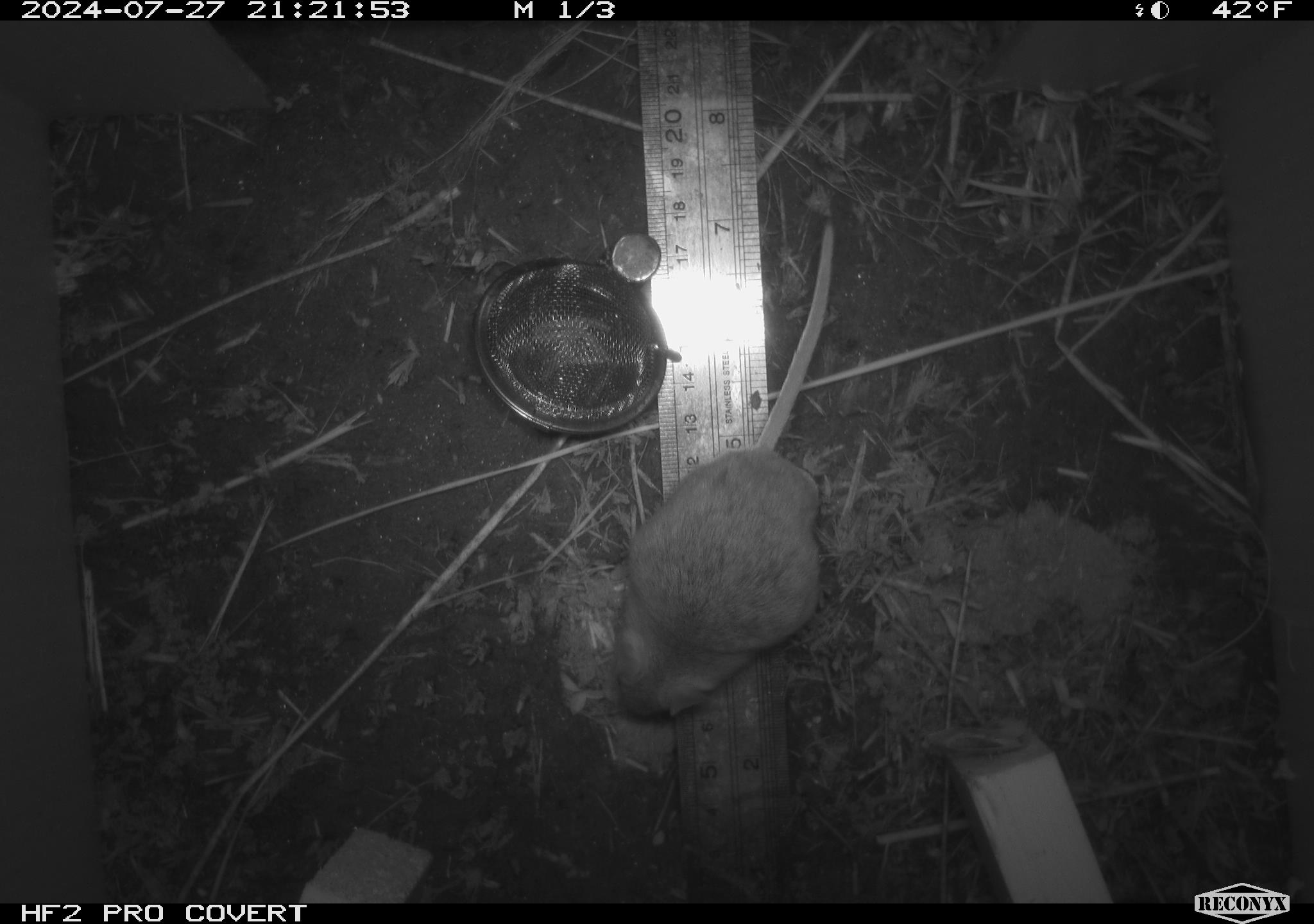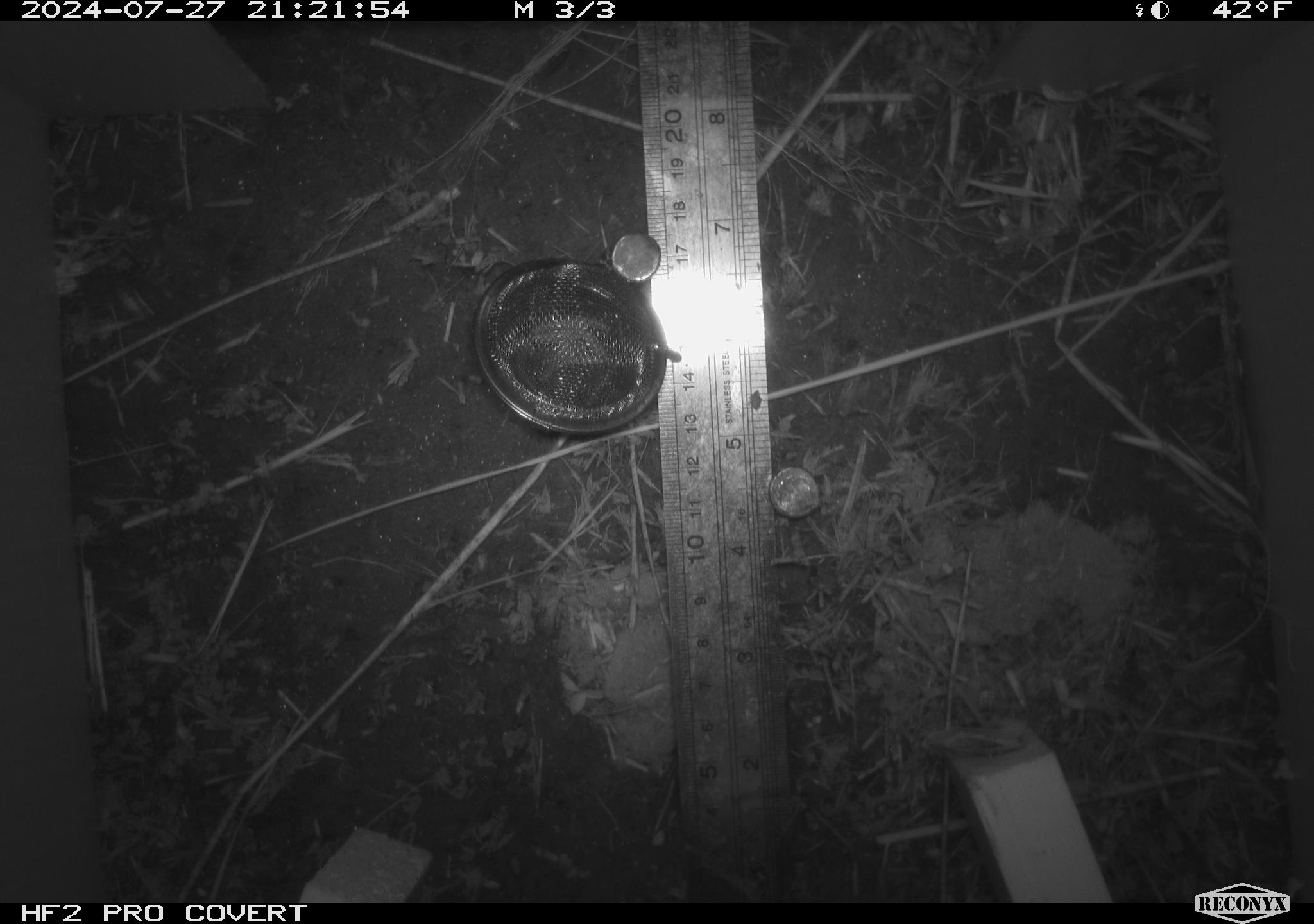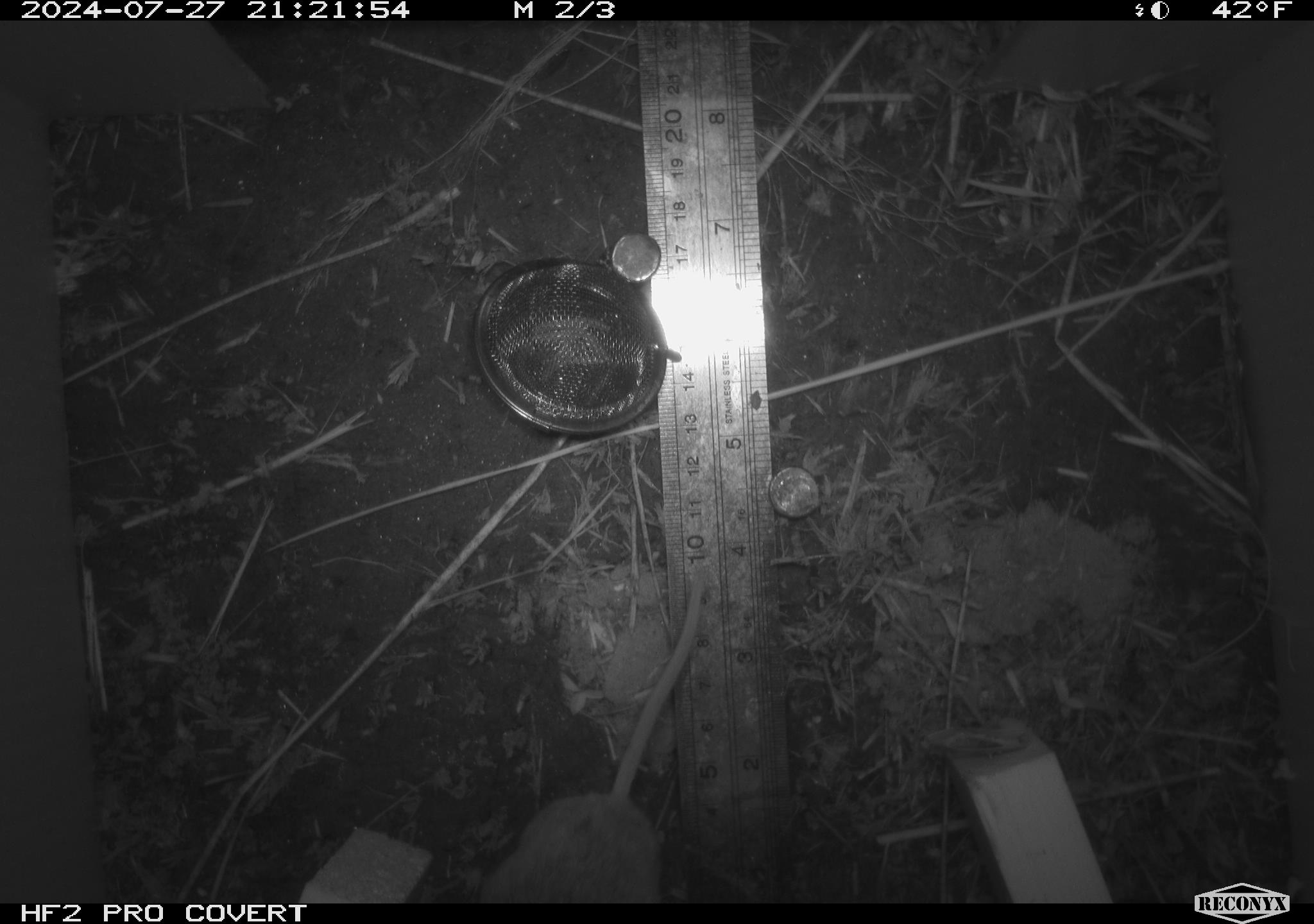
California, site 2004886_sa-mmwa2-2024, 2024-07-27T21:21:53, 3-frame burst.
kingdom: Animalia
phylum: Chordata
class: Mammalia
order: Rodentia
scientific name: Rodentia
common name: mouse species